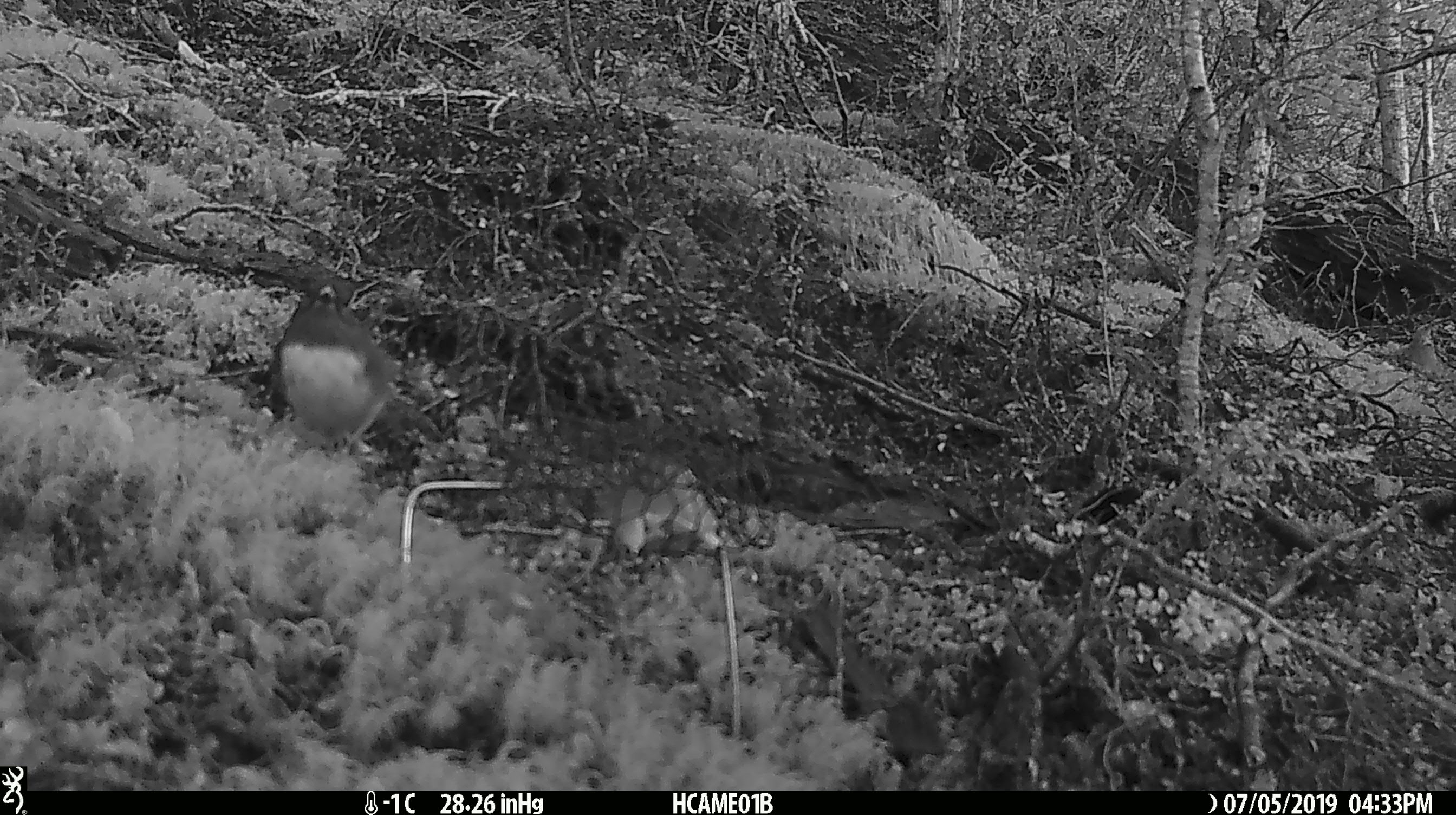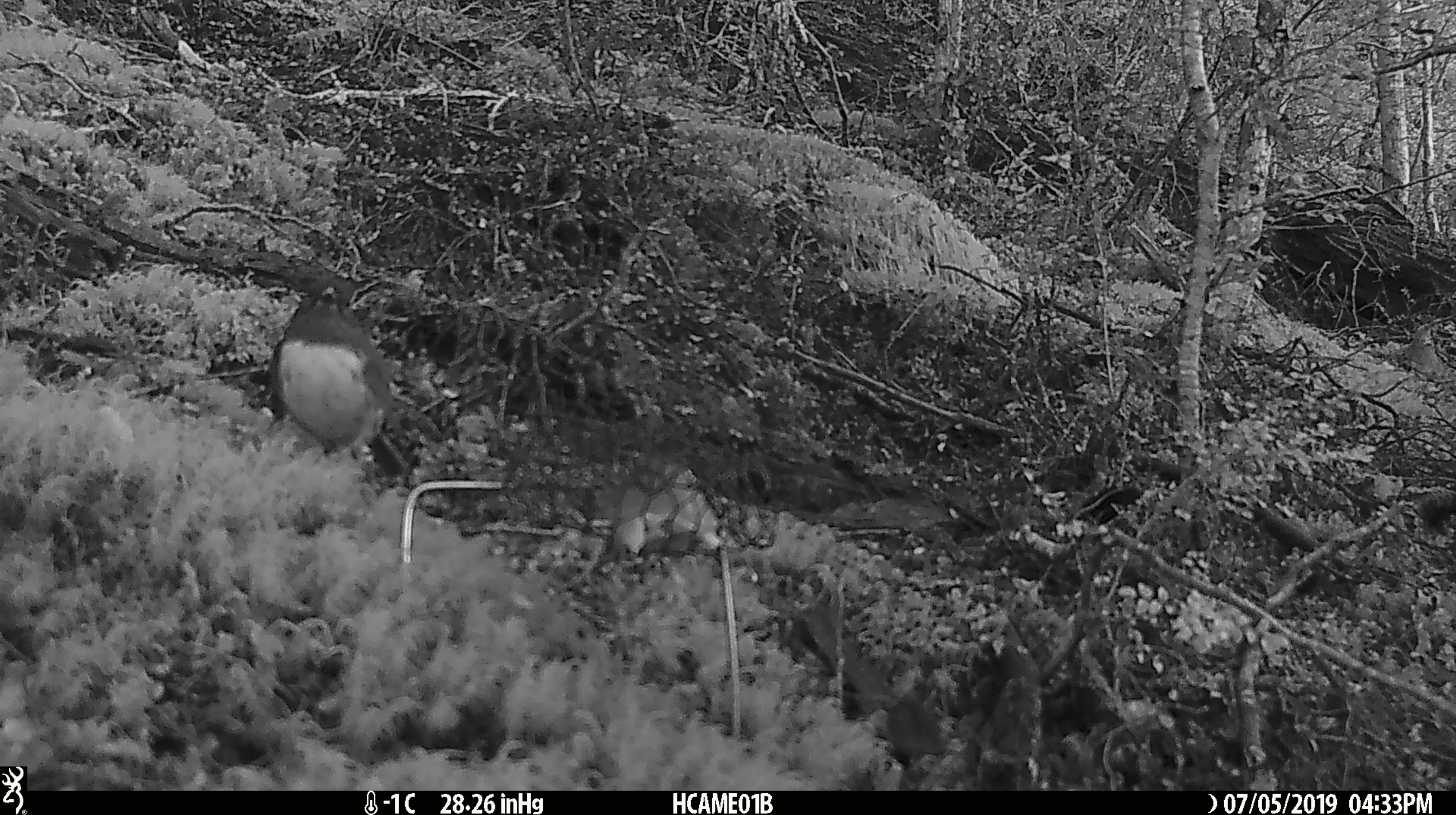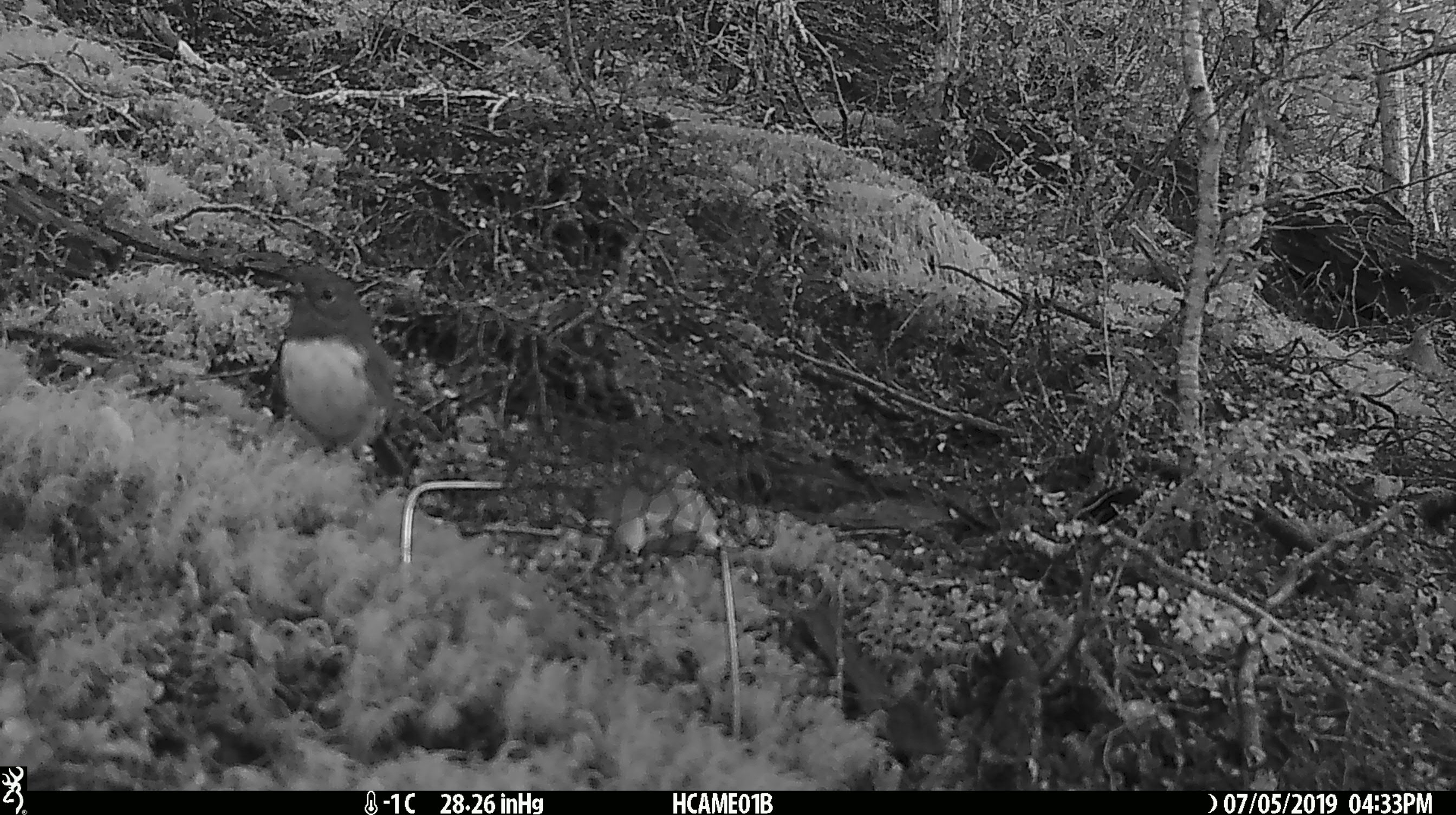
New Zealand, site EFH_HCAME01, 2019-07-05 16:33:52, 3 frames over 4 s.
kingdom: Animalia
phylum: Chordata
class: Aves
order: Passeriformes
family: Petroicidae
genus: Petroica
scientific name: Petroica australis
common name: new zealand robin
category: robin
Robin (new zealand robin) (Petroica australis).